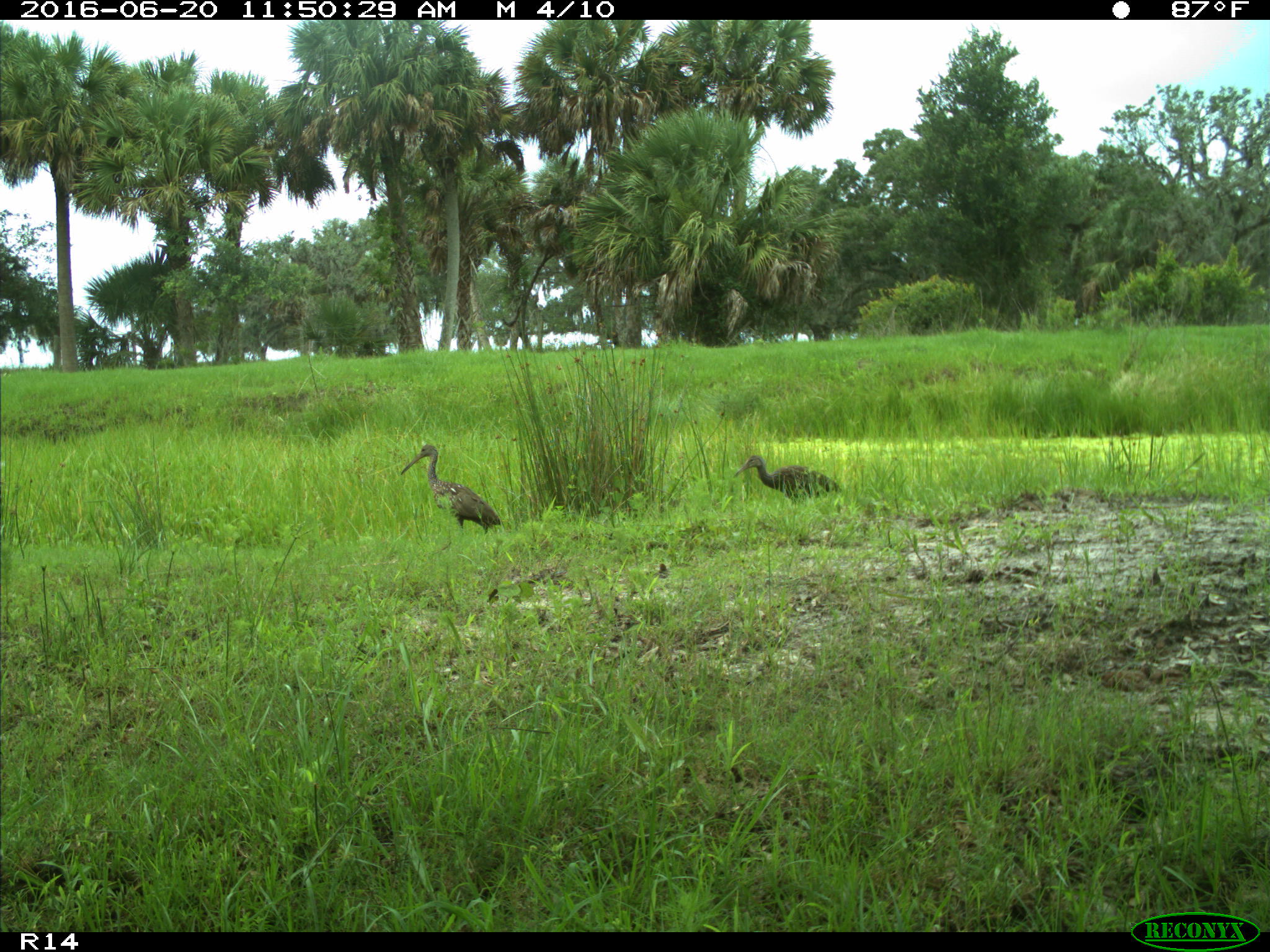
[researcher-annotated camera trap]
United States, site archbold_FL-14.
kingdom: Animalia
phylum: Chordata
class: Aves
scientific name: Aves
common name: birds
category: unidentified bird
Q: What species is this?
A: Unidentified bird (birds) (Aves).